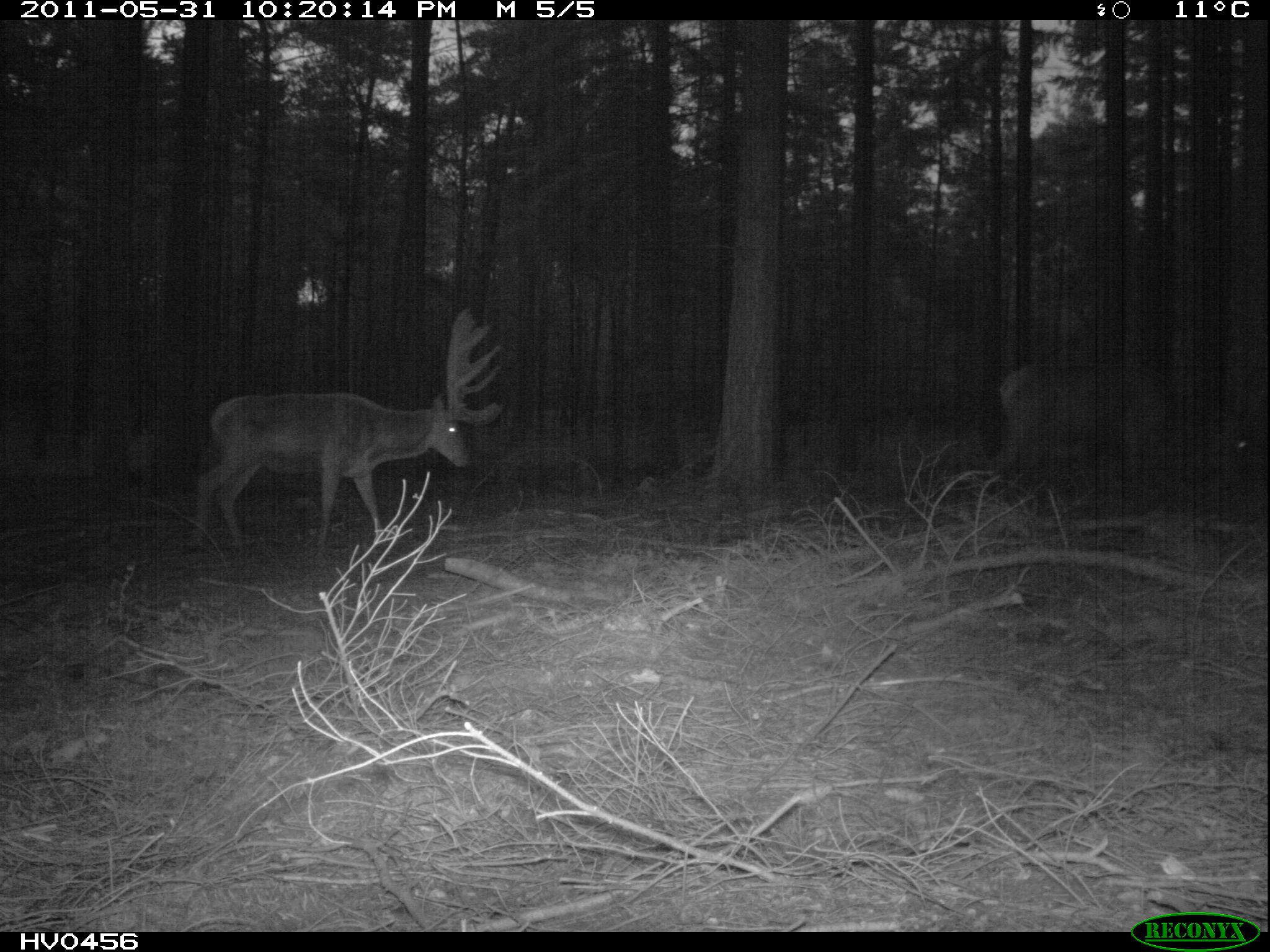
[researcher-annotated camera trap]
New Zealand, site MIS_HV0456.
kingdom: Animalia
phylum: Chordata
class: Mammalia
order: Artiodactyla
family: Cervidae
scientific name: Cervidae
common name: deer